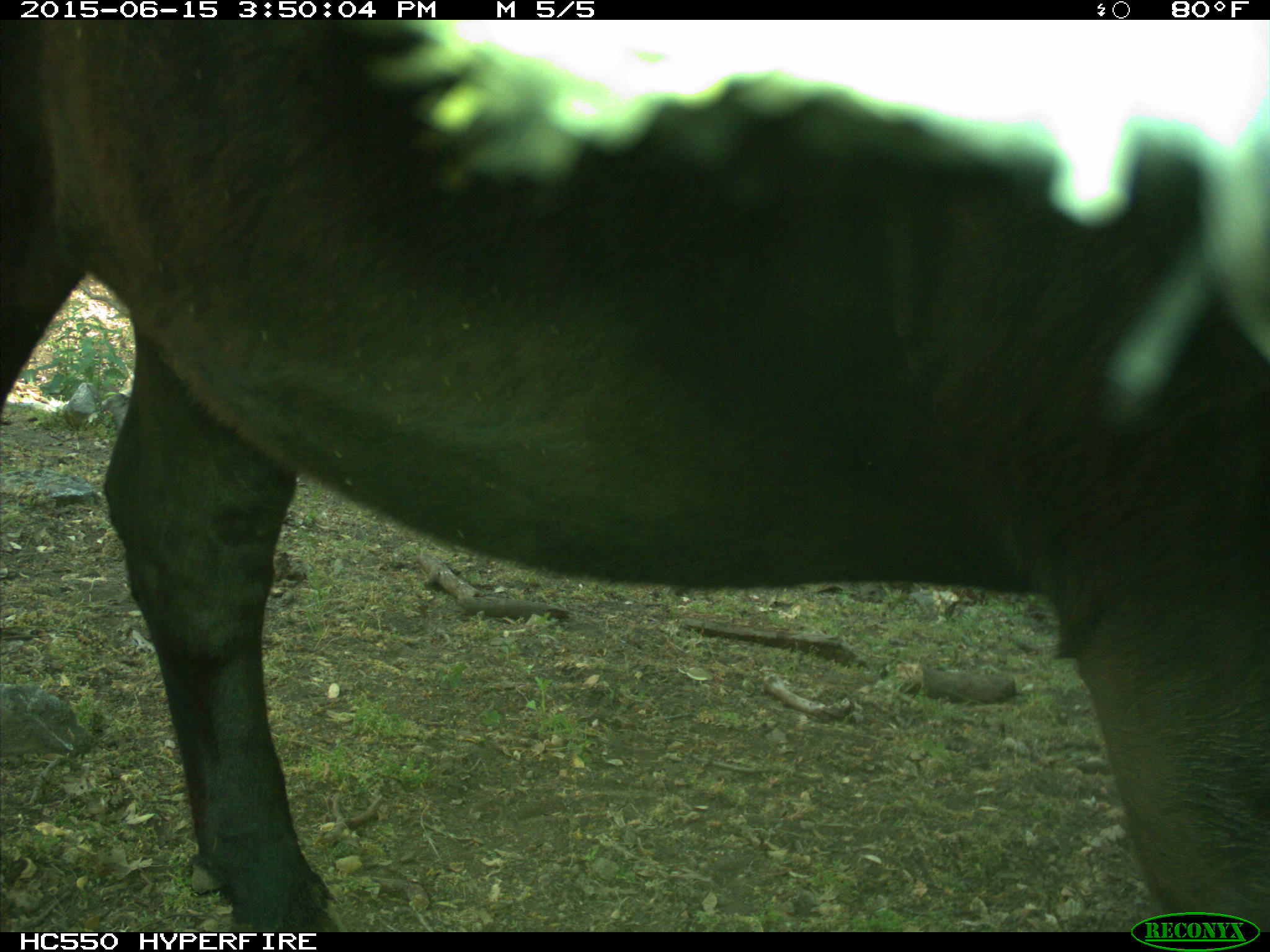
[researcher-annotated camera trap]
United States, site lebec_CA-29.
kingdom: Animalia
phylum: Chordata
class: Mammalia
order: Artiodactyla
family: Bovidae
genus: Bos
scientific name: Bos taurus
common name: domestic cow